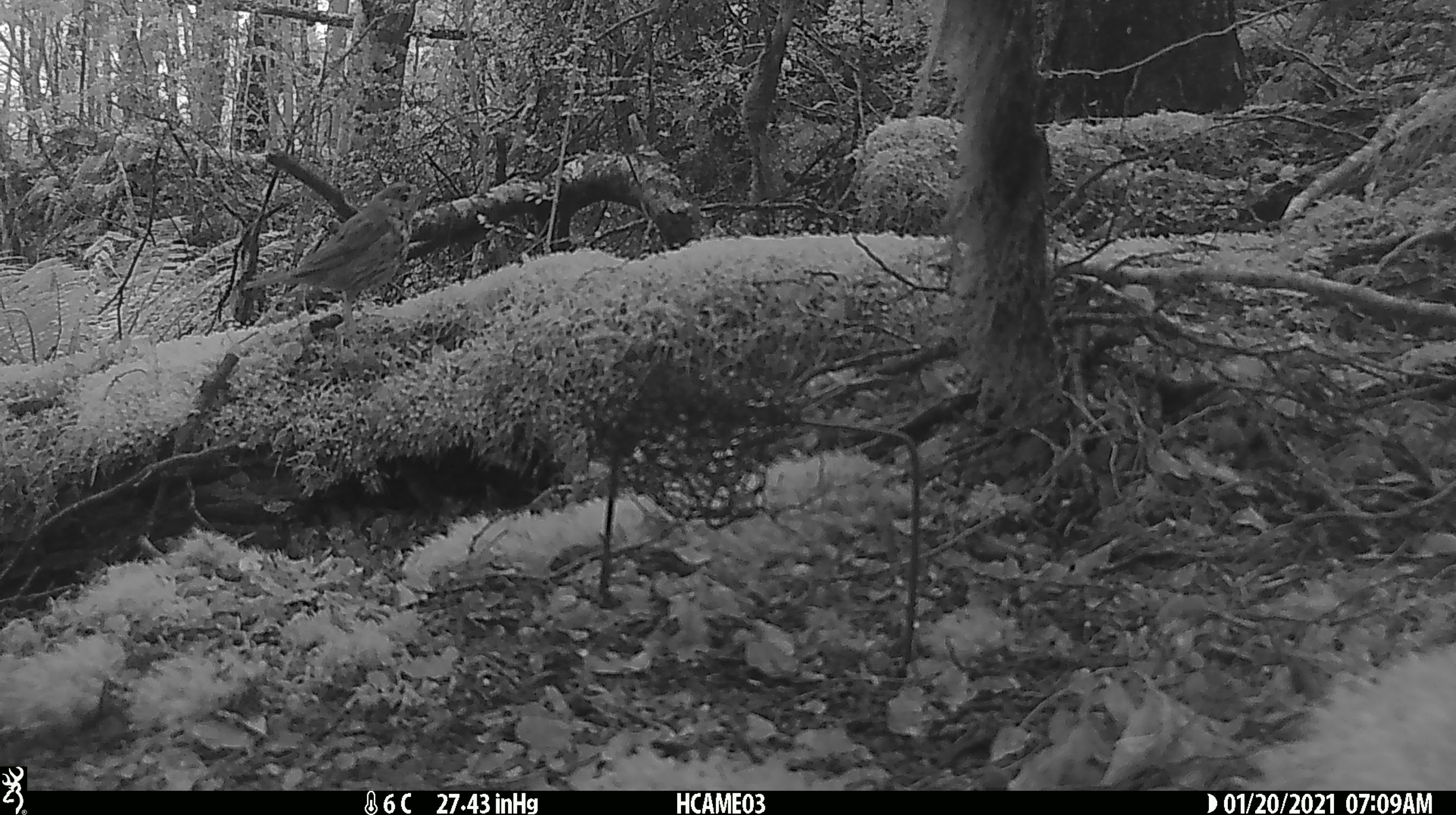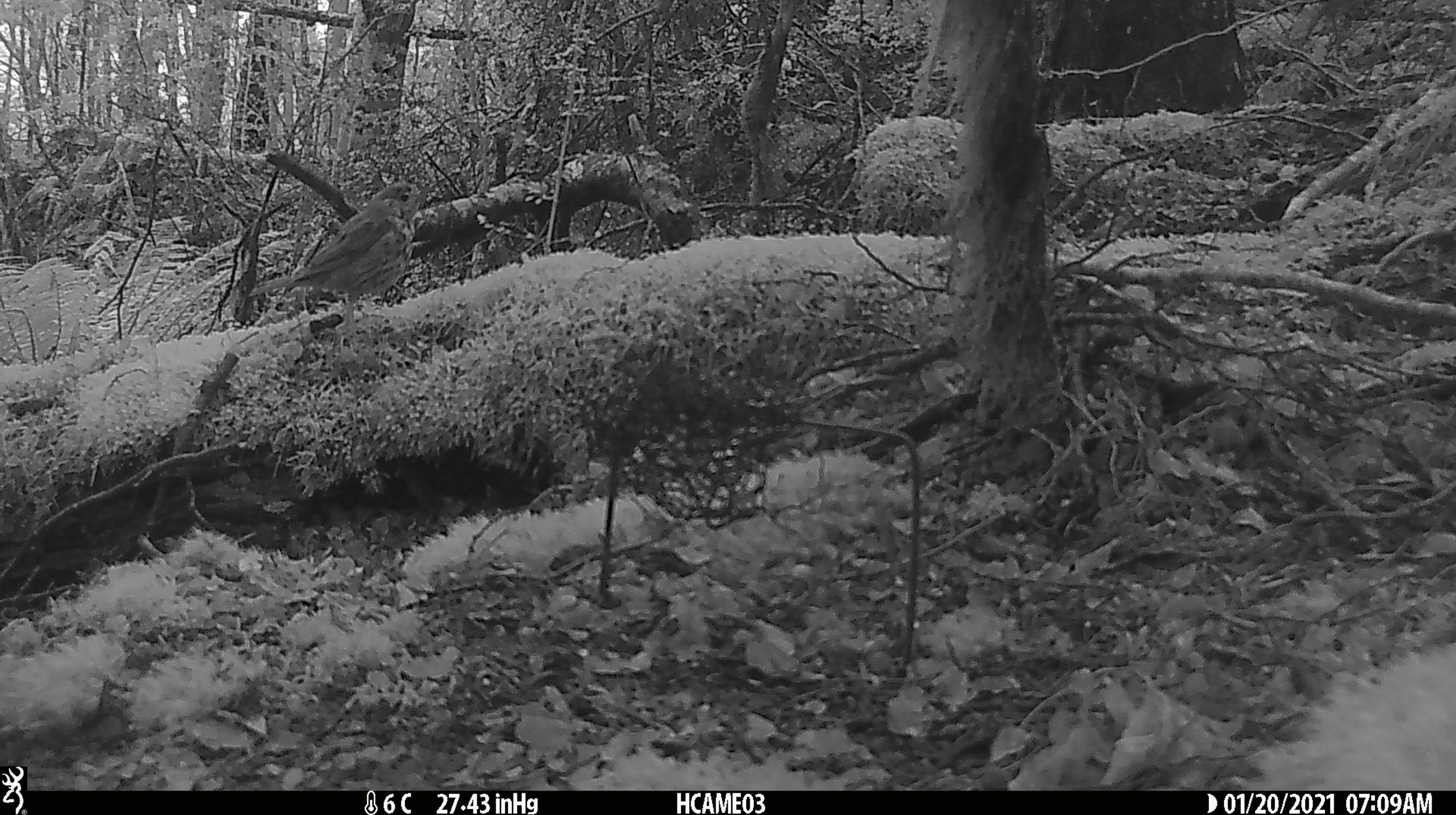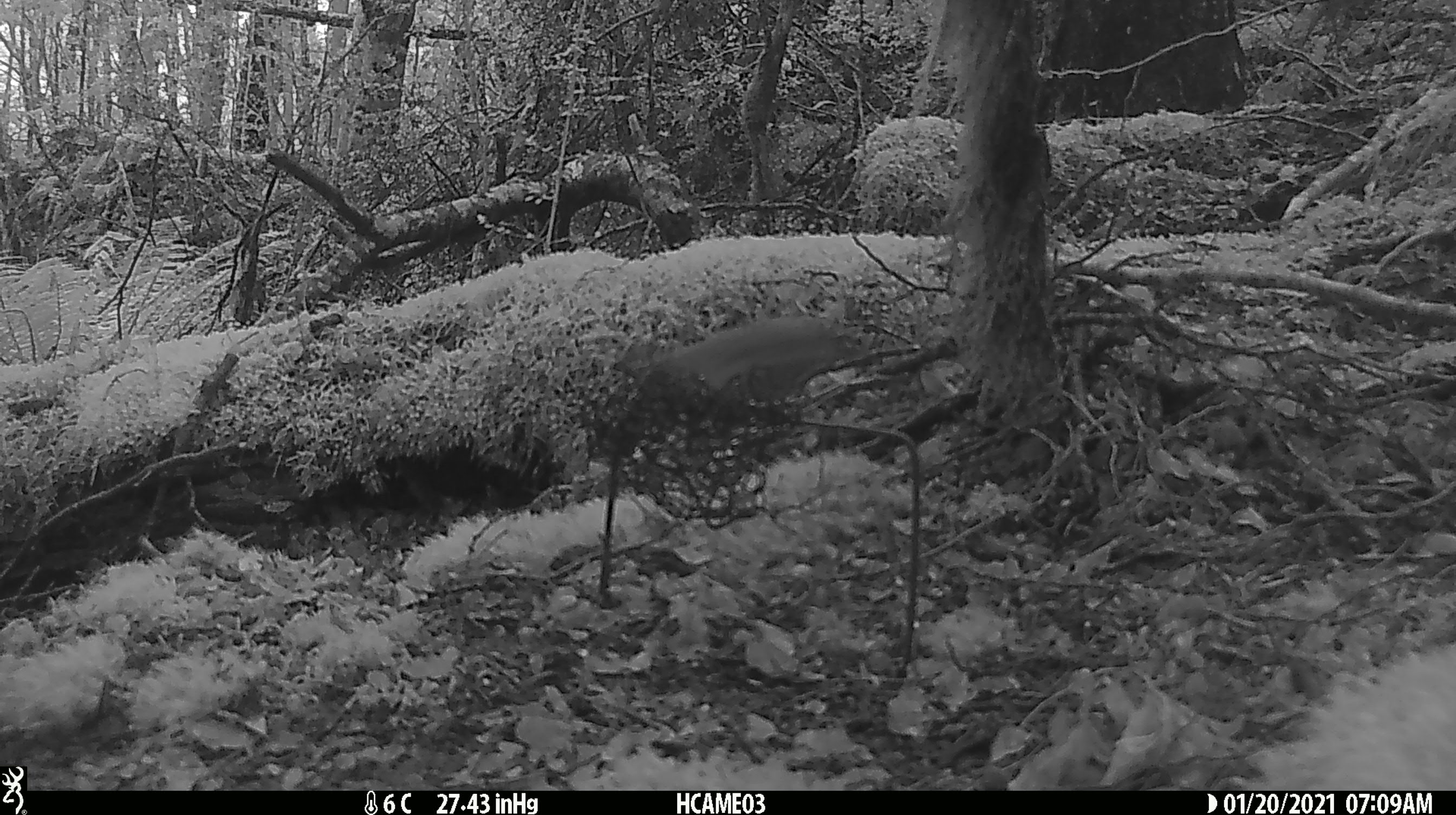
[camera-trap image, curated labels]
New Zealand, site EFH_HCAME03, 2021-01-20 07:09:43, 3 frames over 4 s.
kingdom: Animalia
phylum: Chordata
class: Aves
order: Passeriformes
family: Turdidae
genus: Turdus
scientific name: Turdus philomelos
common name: song thrush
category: thrush